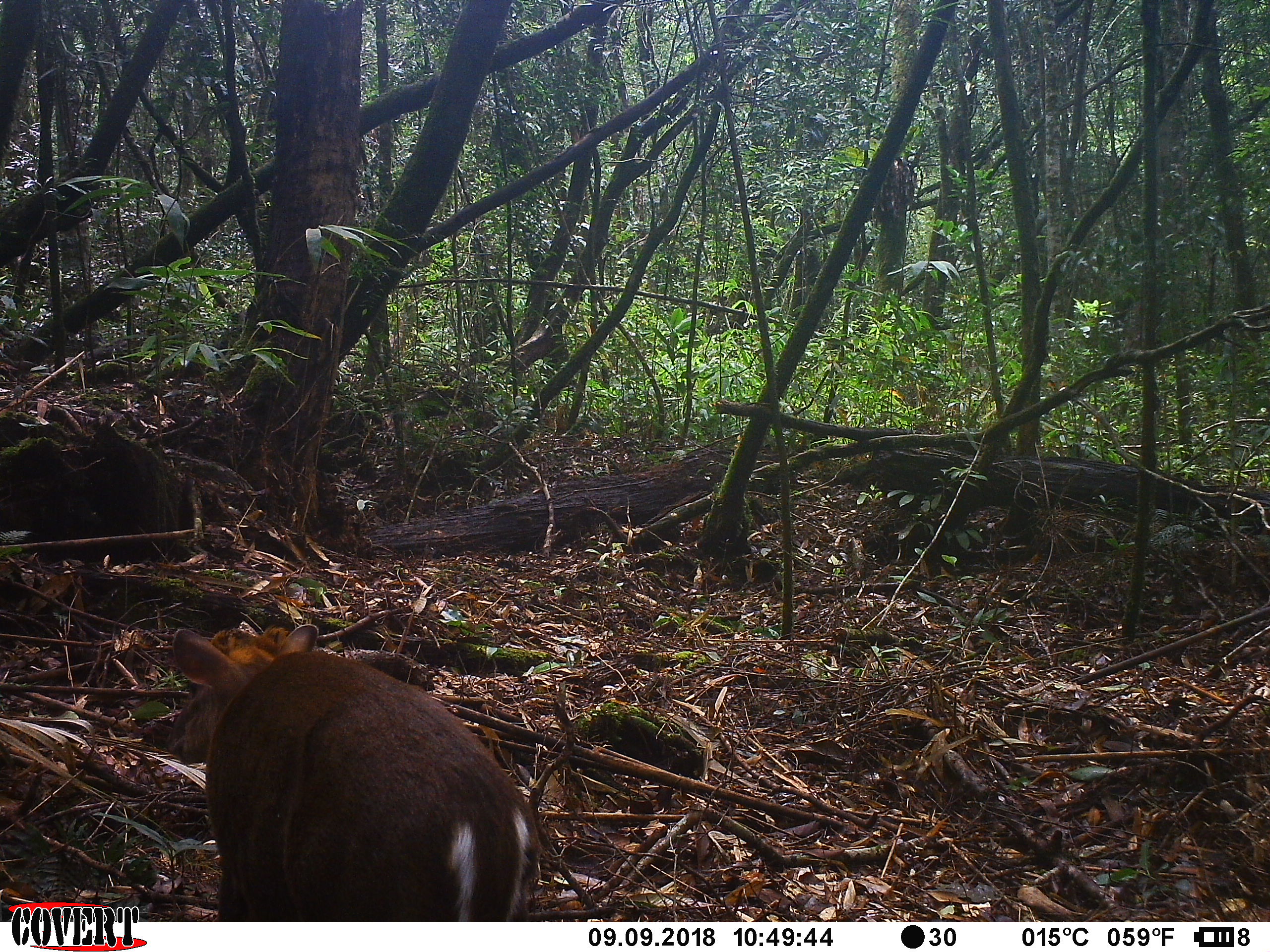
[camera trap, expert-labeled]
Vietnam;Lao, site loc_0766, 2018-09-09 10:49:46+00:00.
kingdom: Animalia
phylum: Chordata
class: Mammalia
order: Artiodactyla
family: Cervidae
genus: Muntiacus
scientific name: Muntiacus rooseveltorum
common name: roosevelt's muntjac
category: roosevelts muntjac group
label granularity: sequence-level